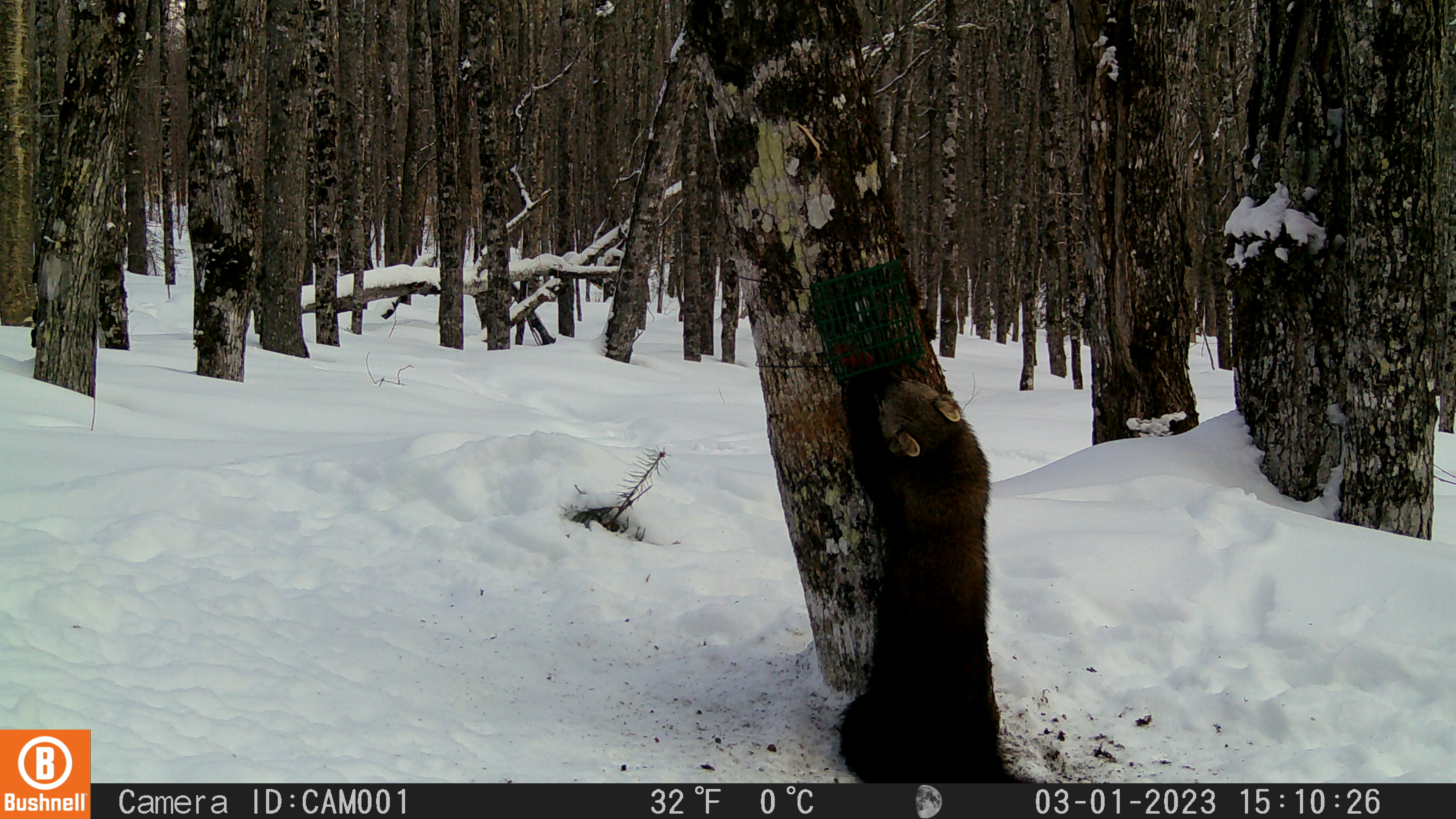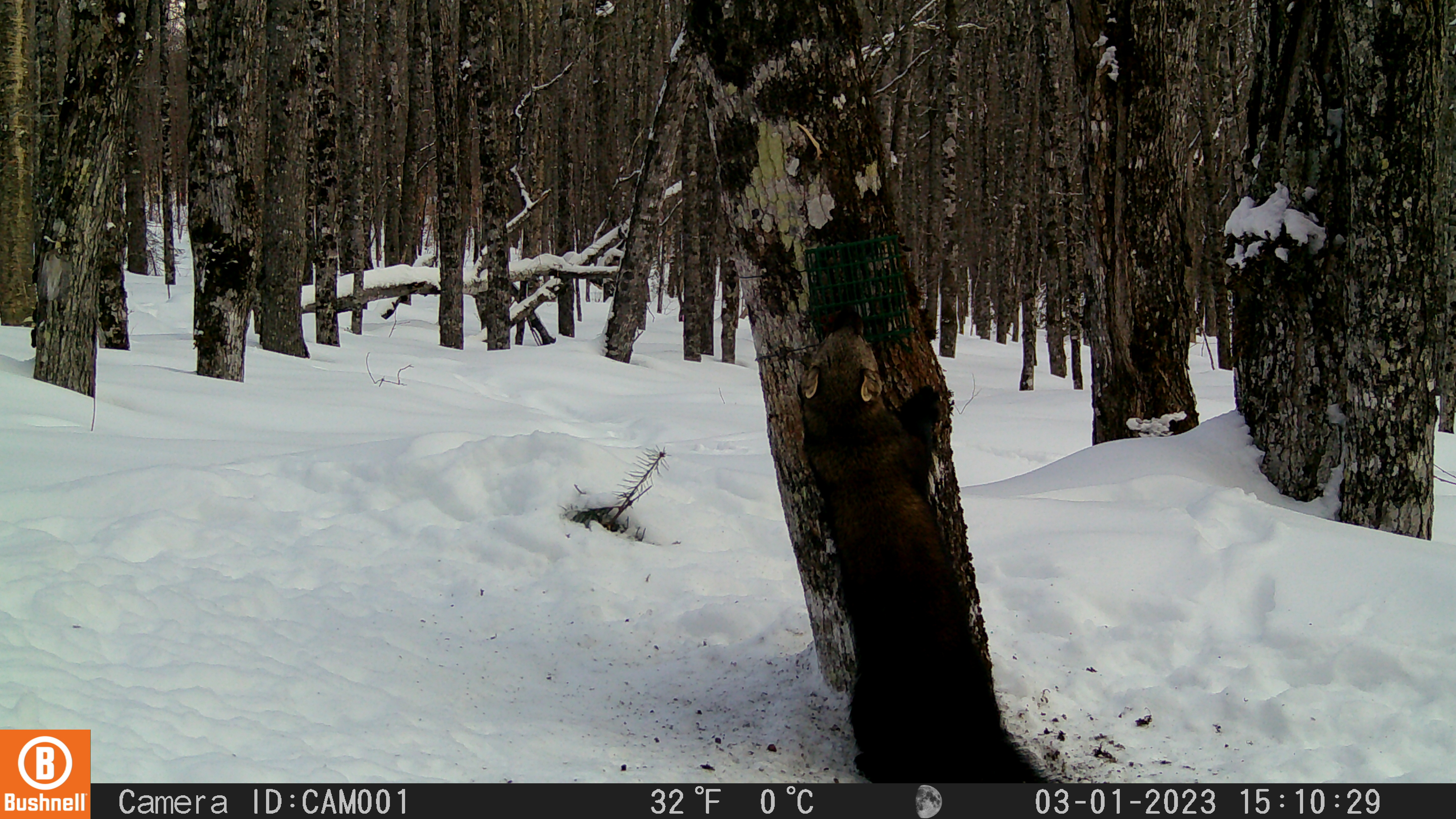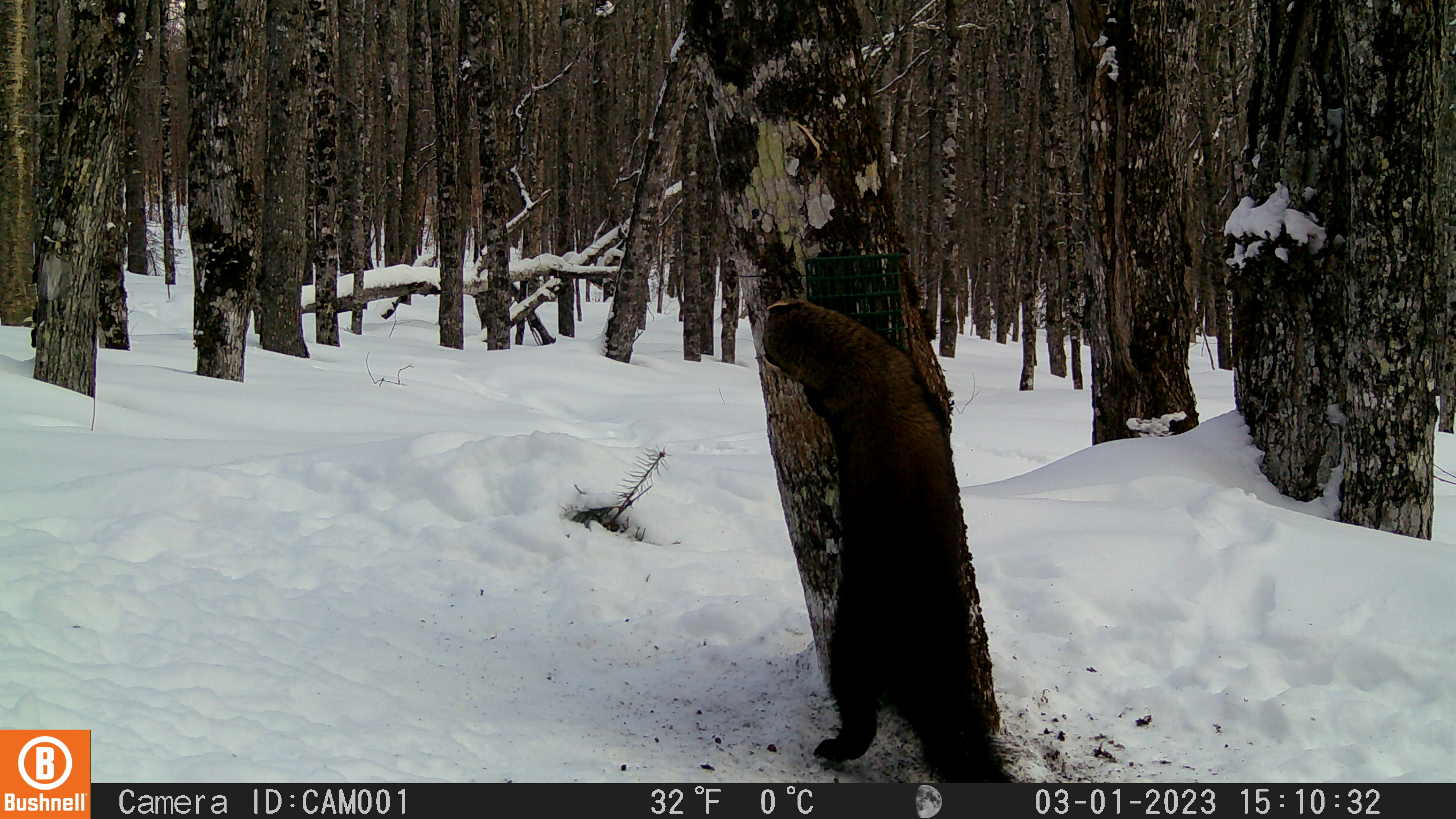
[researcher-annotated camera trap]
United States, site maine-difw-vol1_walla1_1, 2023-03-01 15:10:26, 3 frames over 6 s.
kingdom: Animalia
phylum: Chordata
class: Mammalia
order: Carnivora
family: Mustelidae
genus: Pekania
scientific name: Pekania pennanti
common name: fisher